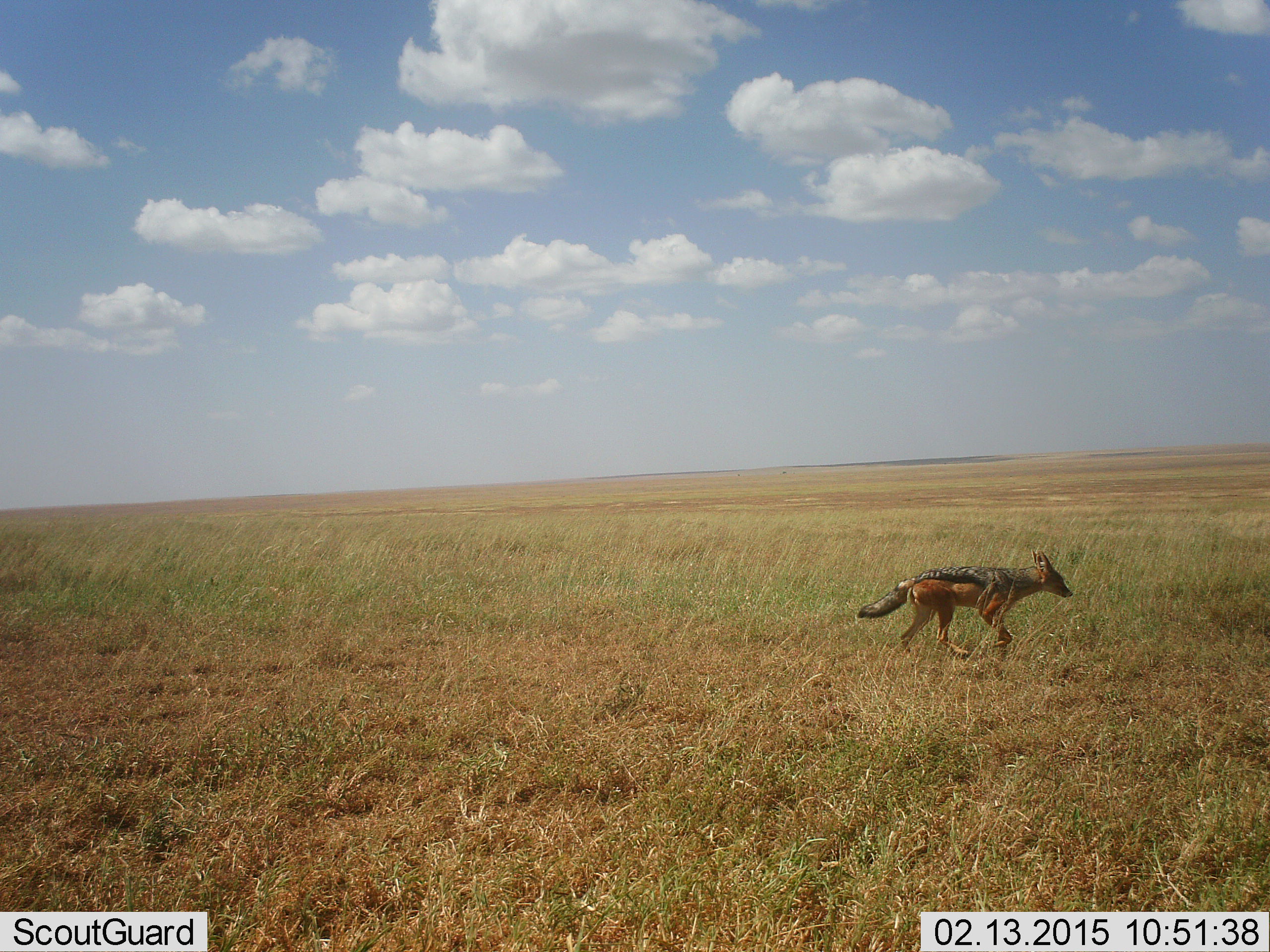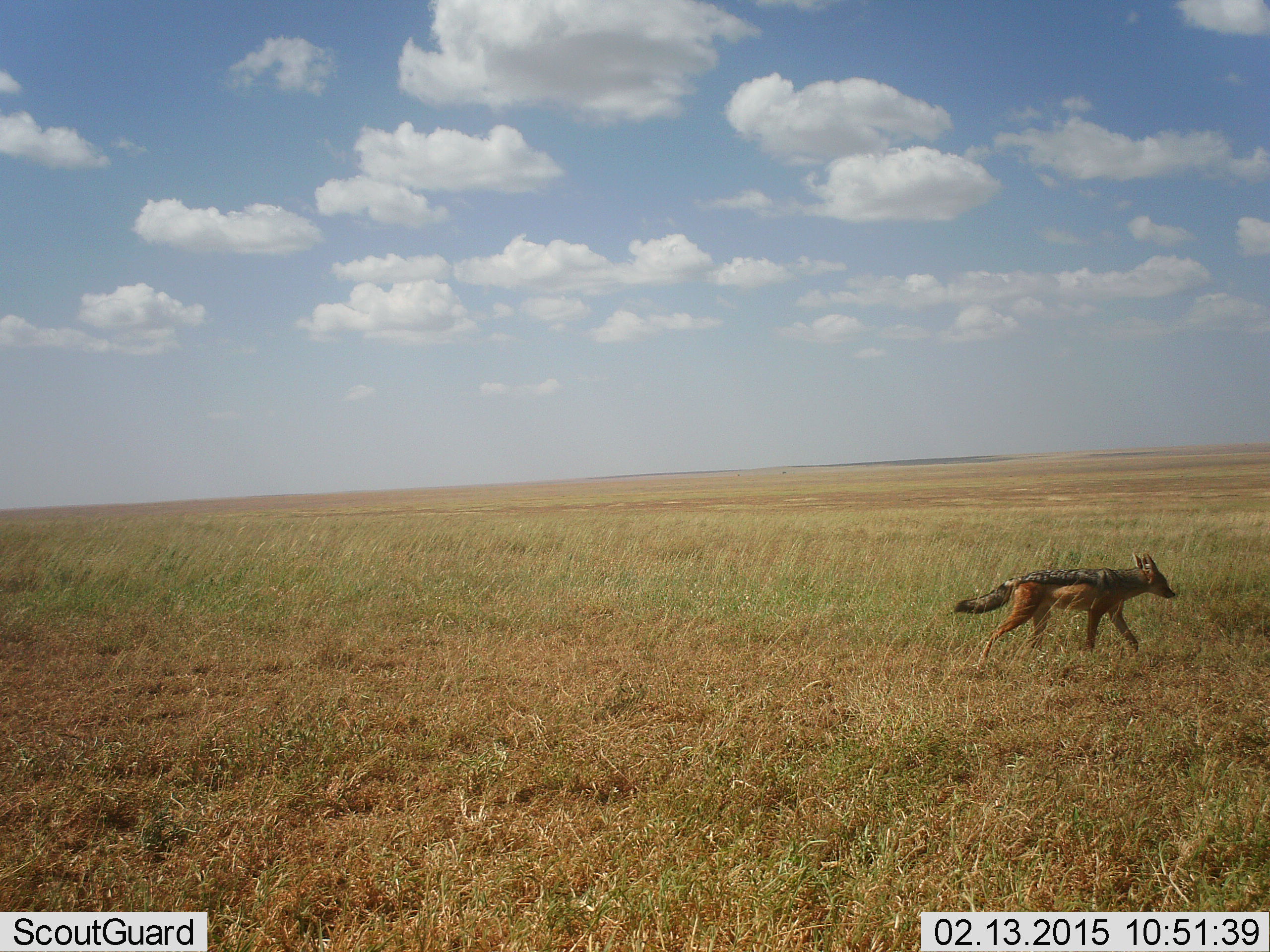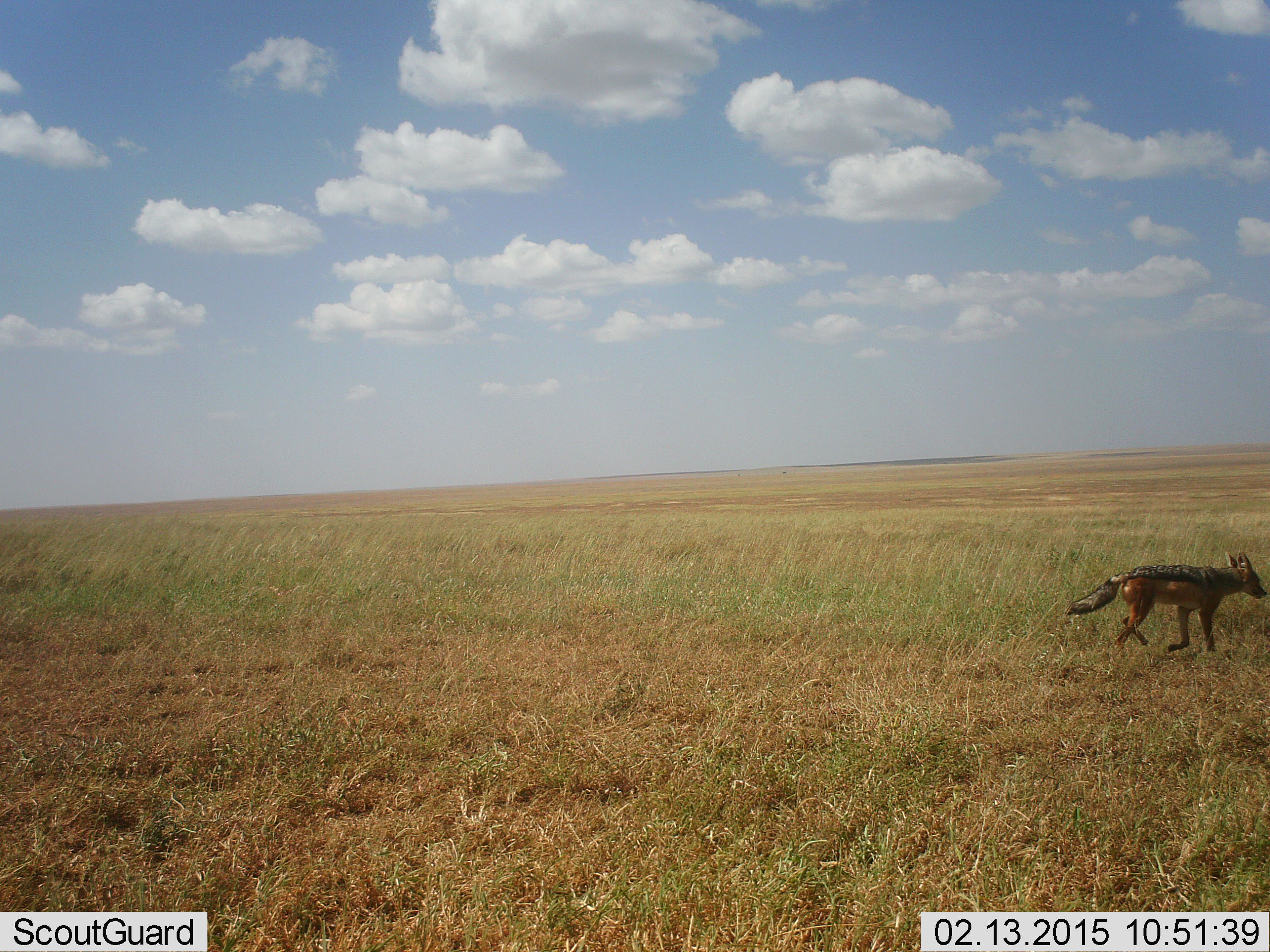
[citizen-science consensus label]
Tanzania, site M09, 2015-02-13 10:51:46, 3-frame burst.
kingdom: Animalia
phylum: Chordata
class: Mammalia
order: Carnivora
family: Canidae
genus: Lupulella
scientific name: Lupulella mesomelas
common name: black-backed jackal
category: jackal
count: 1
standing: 0%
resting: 0%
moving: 100%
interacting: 0%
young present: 0%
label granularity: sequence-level